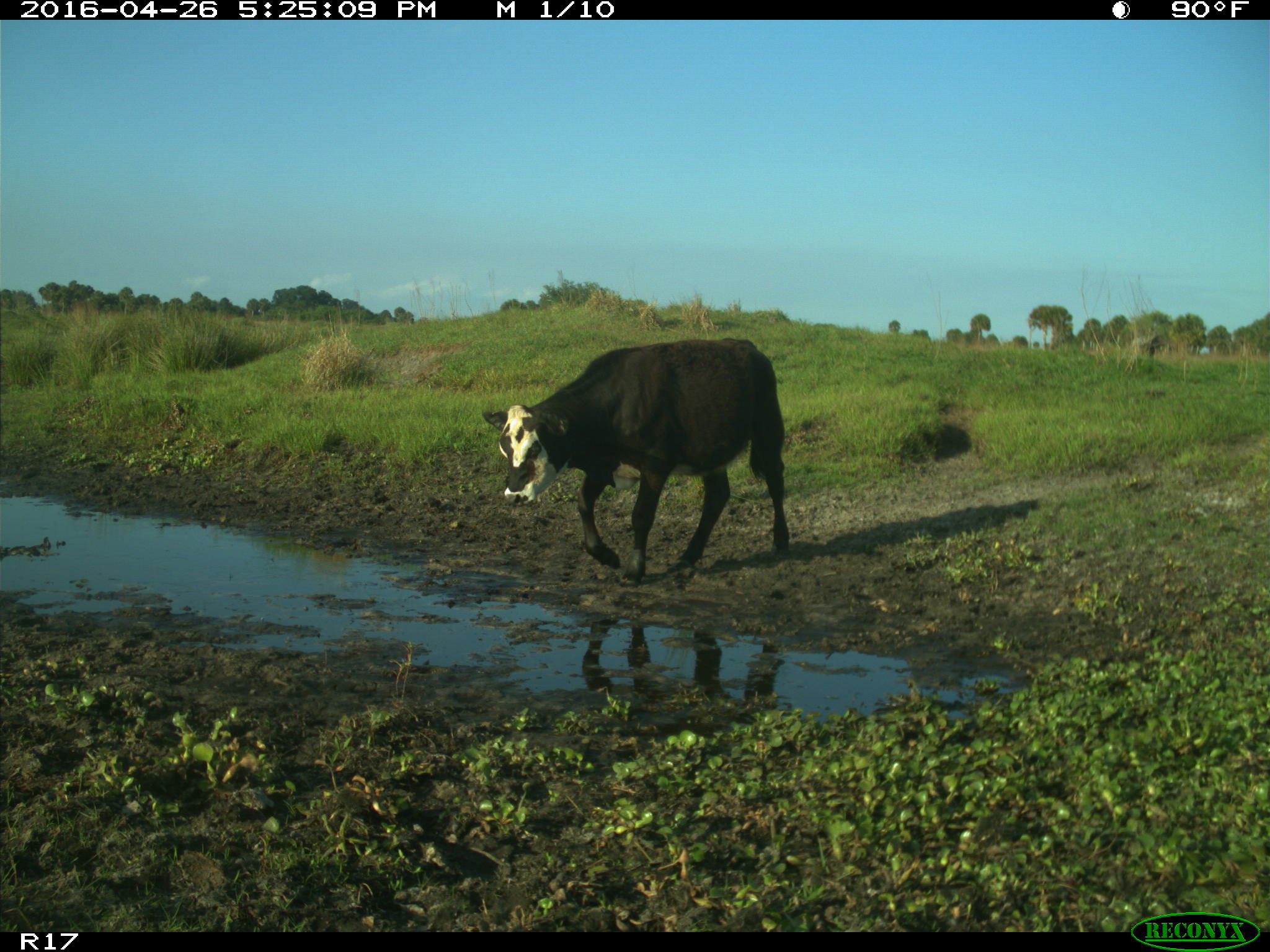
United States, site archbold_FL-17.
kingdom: Animalia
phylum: Chordata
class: Mammalia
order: Artiodactyla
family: Bovidae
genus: Bos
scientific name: Bos taurus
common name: domestic cow